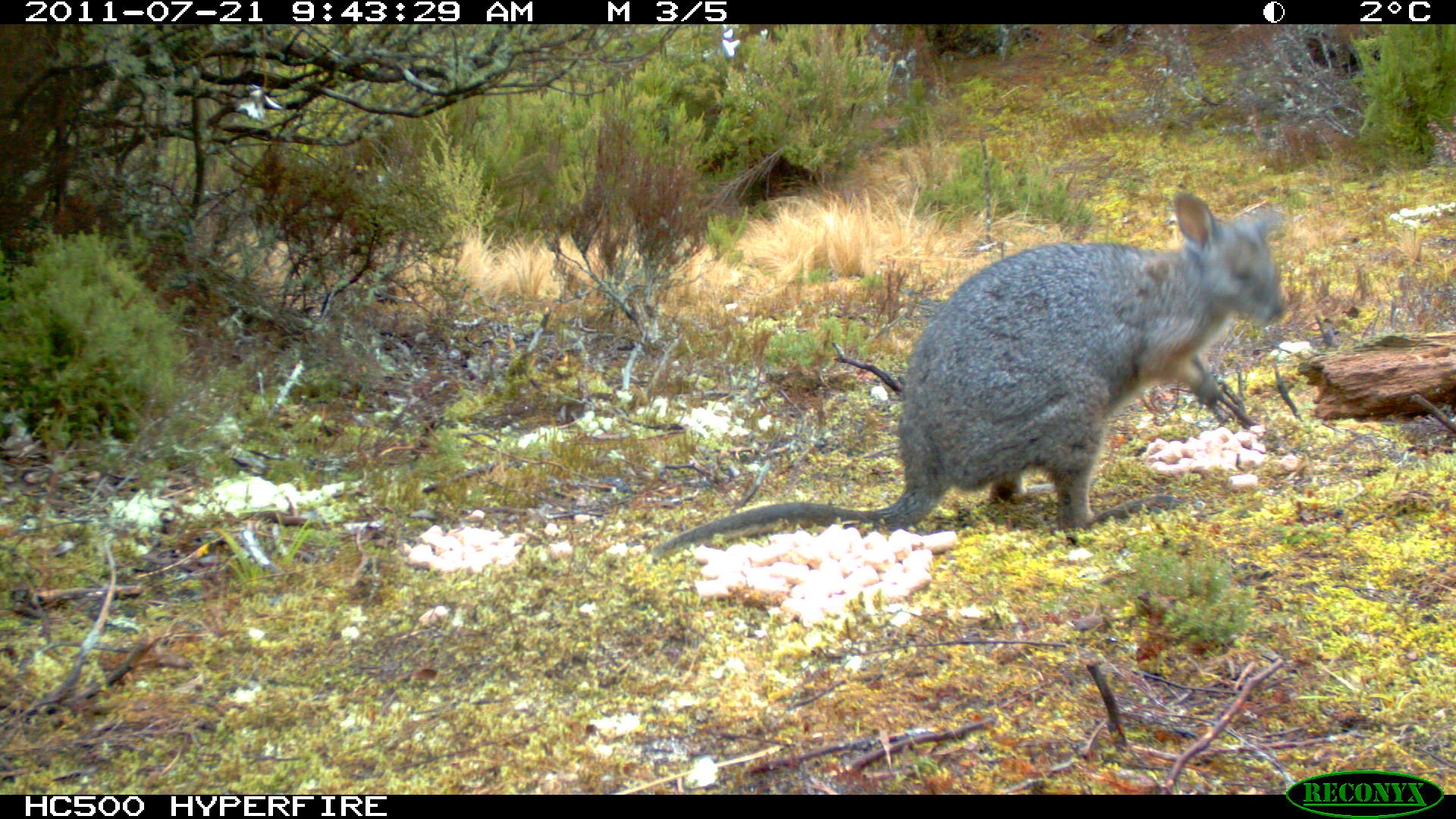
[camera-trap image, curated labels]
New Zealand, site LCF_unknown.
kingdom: Animalia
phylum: Chordata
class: Mammalia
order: Diprotodontia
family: Macropodidae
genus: Notamacropus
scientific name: Notamacropus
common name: wallaby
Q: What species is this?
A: Wallaby (Notamacropus).